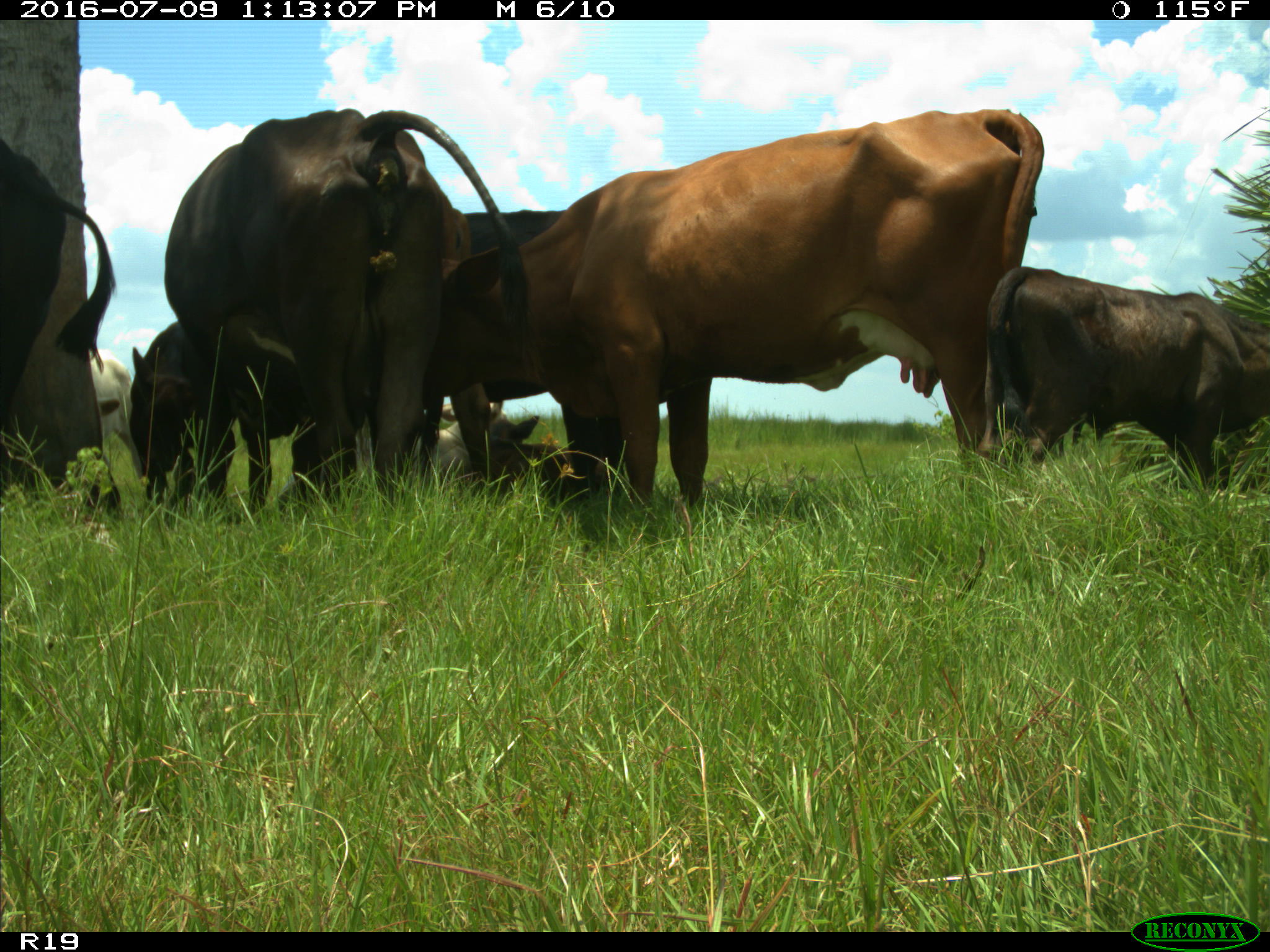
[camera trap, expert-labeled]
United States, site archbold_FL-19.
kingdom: Animalia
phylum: Chordata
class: Mammalia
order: Artiodactyla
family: Bovidae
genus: Bos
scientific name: Bos taurus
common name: domestic cow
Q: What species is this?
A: Bos taurus (domestic cow).